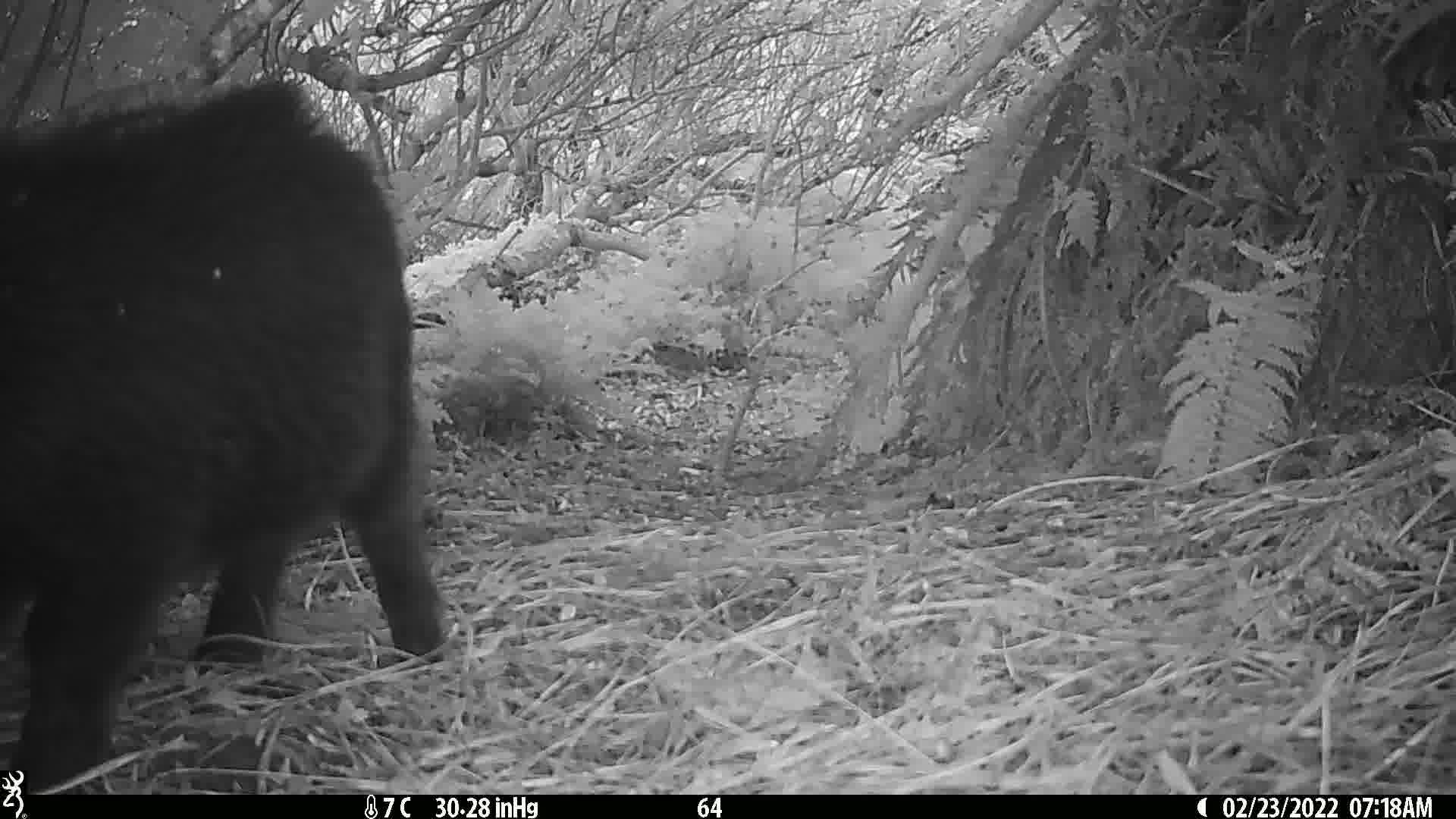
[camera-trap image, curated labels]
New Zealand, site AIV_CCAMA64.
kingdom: Animalia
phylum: Chordata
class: Mammalia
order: Artiodactyla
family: Suidae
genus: Sus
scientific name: Sus scrofa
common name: pig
Pig (Sus scrofa).